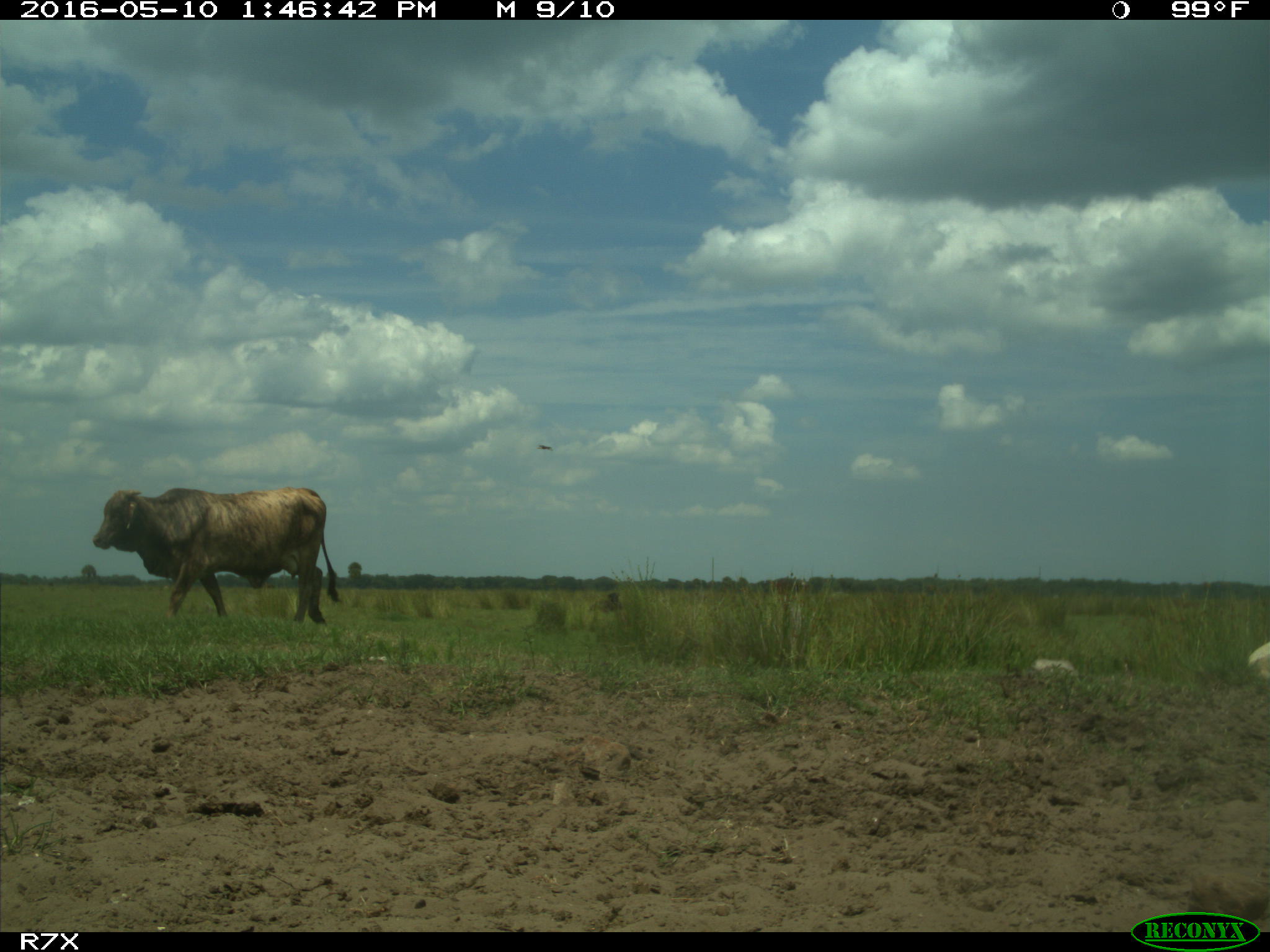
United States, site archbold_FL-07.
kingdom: Animalia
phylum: Chordata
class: Mammalia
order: Artiodactyla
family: Bovidae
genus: Bos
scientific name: Bos taurus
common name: domestic cow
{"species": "Bos taurus (domestic cow)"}